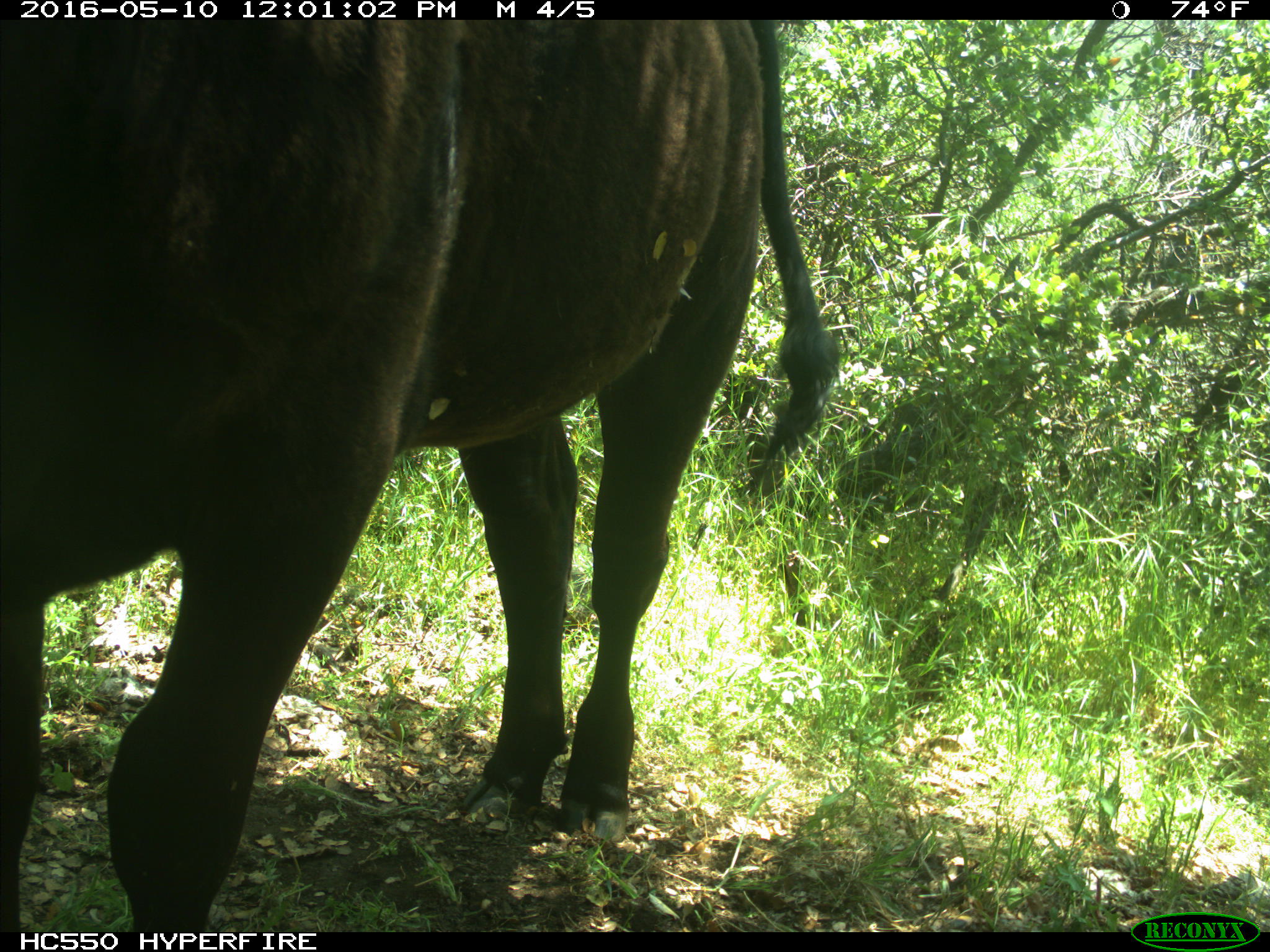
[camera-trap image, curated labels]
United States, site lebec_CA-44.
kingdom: Animalia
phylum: Chordata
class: Mammalia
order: Artiodactyla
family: Bovidae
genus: Bos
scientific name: Bos taurus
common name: domestic cow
Bos taurus (domestic cow).